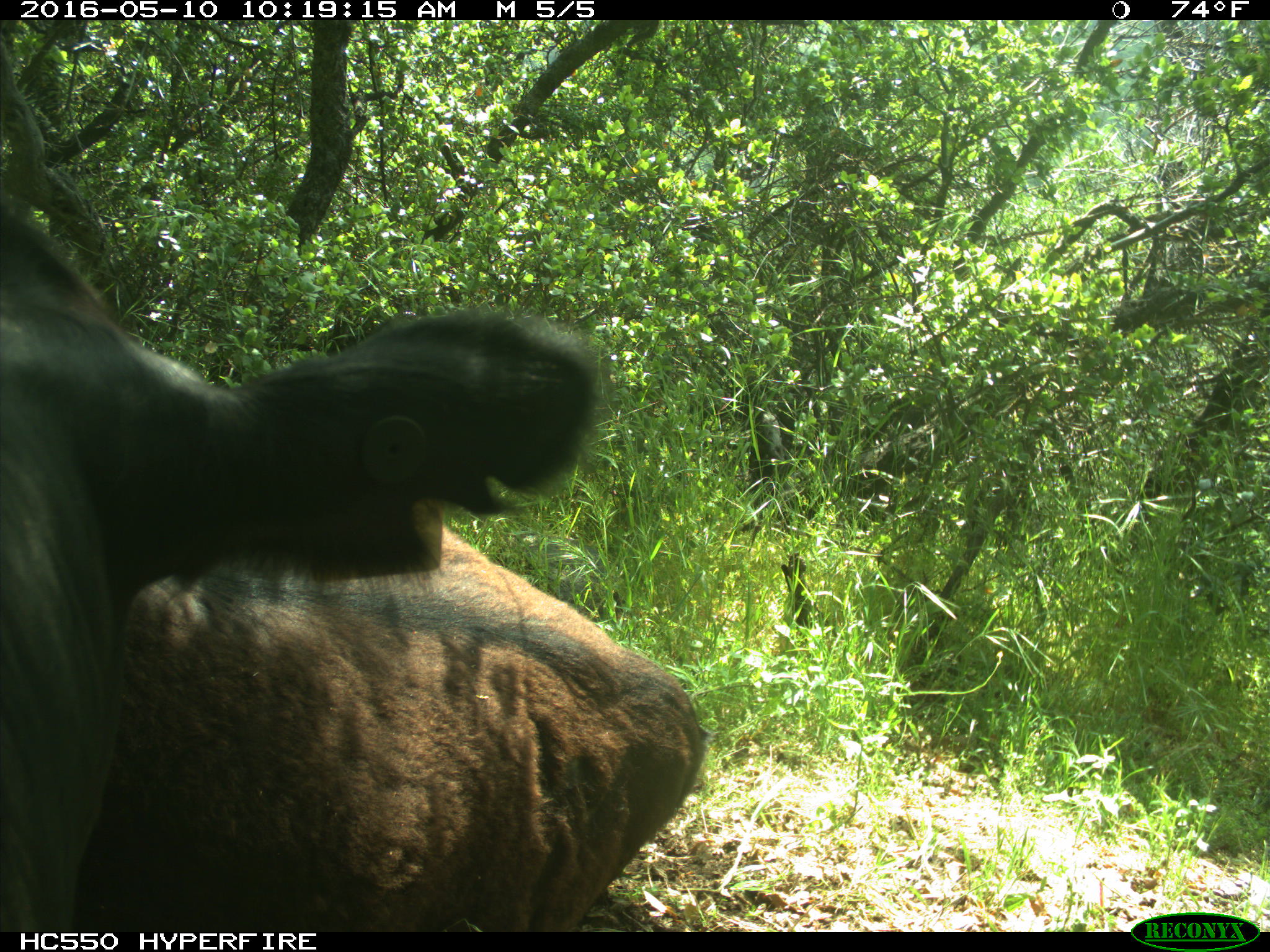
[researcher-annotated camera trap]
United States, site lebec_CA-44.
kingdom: Animalia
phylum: Chordata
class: Mammalia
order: Artiodactyla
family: Bovidae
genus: Bos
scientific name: Bos taurus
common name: domestic cow